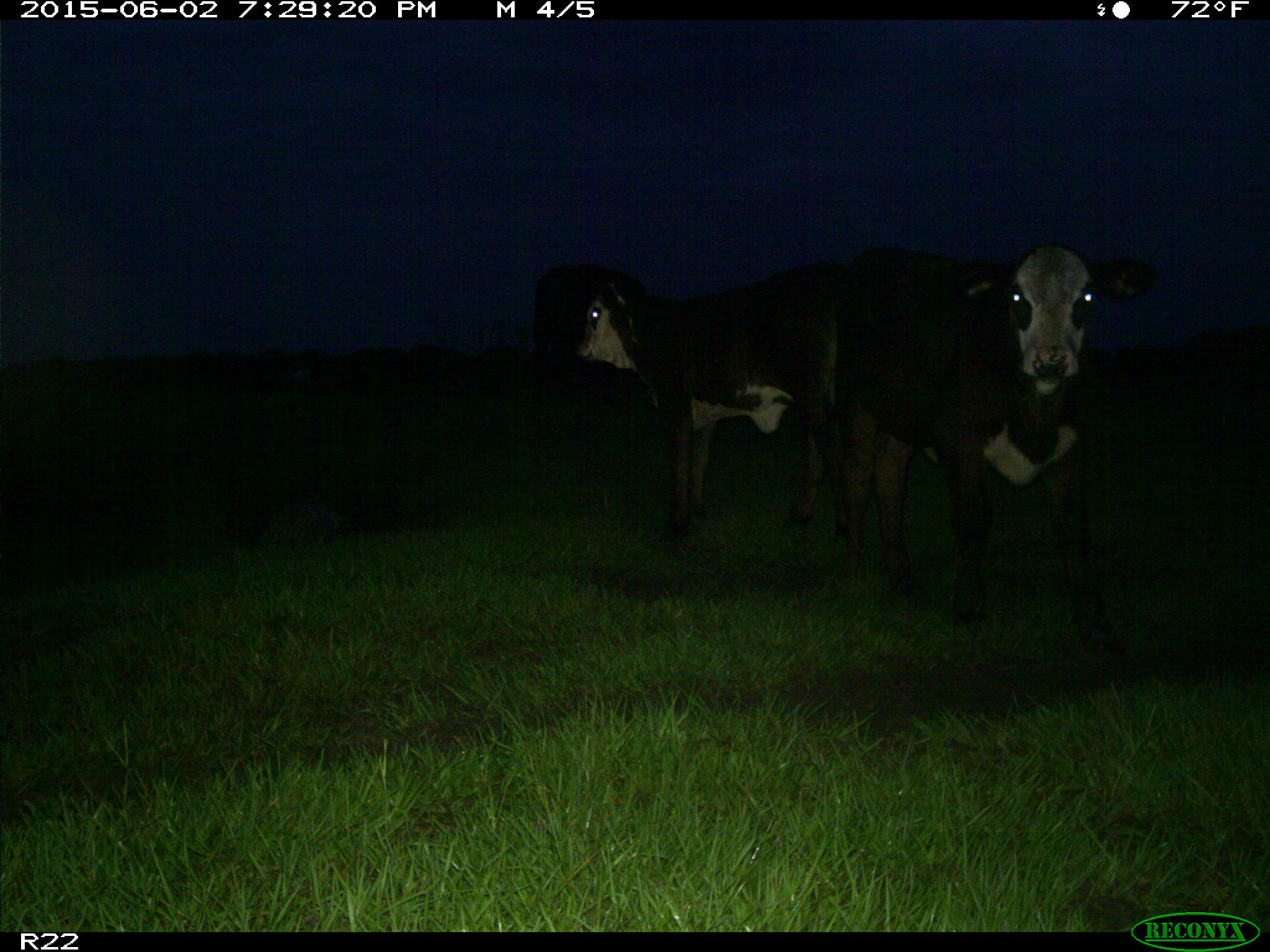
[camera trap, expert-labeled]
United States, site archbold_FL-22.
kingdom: Animalia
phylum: Chordata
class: Mammalia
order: Artiodactyla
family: Bovidae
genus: Bos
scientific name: Bos taurus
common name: domestic cow